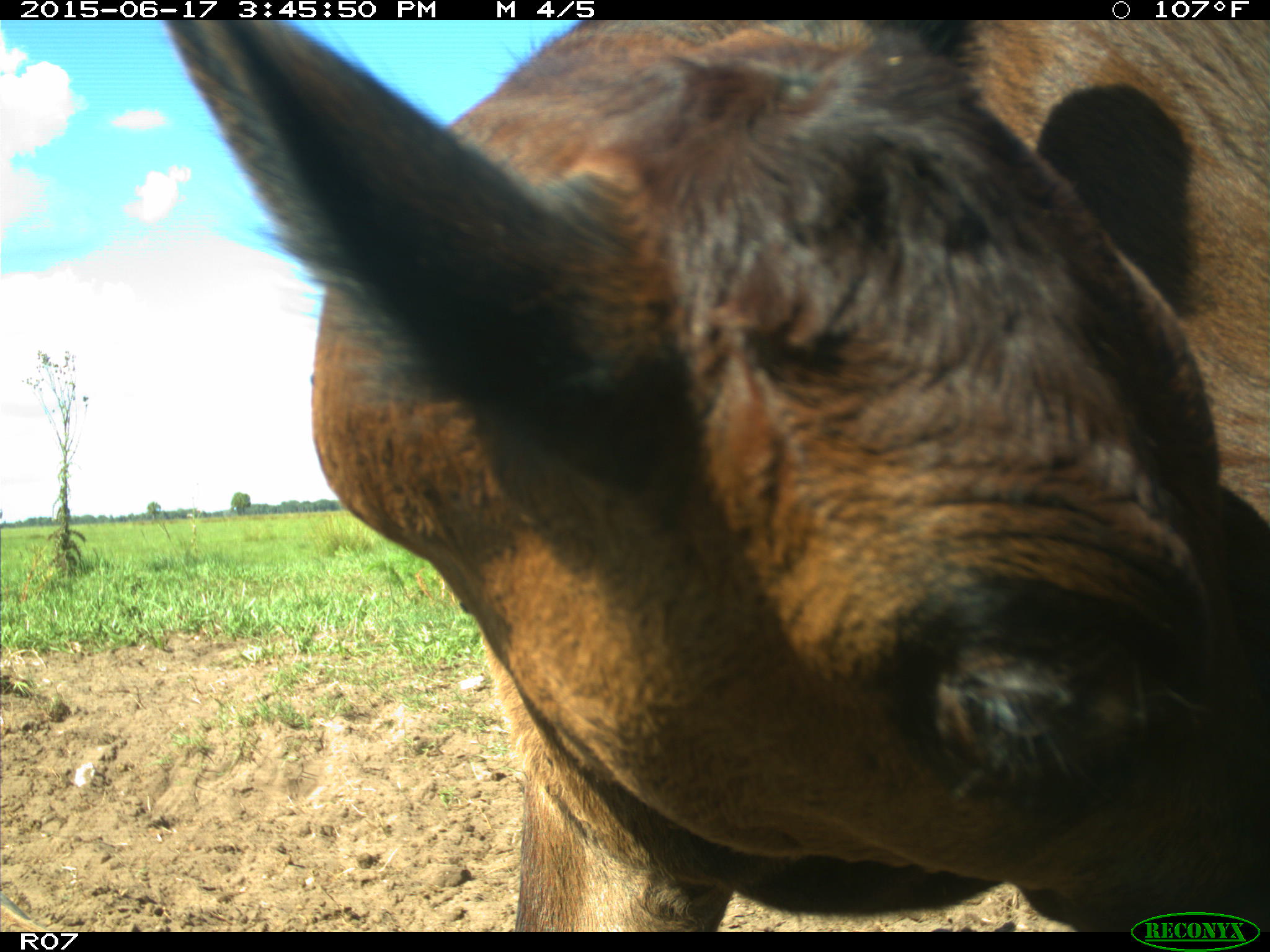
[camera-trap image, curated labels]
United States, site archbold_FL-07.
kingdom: Animalia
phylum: Chordata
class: Mammalia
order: Artiodactyla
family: Bovidae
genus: Bos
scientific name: Bos taurus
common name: domestic cow